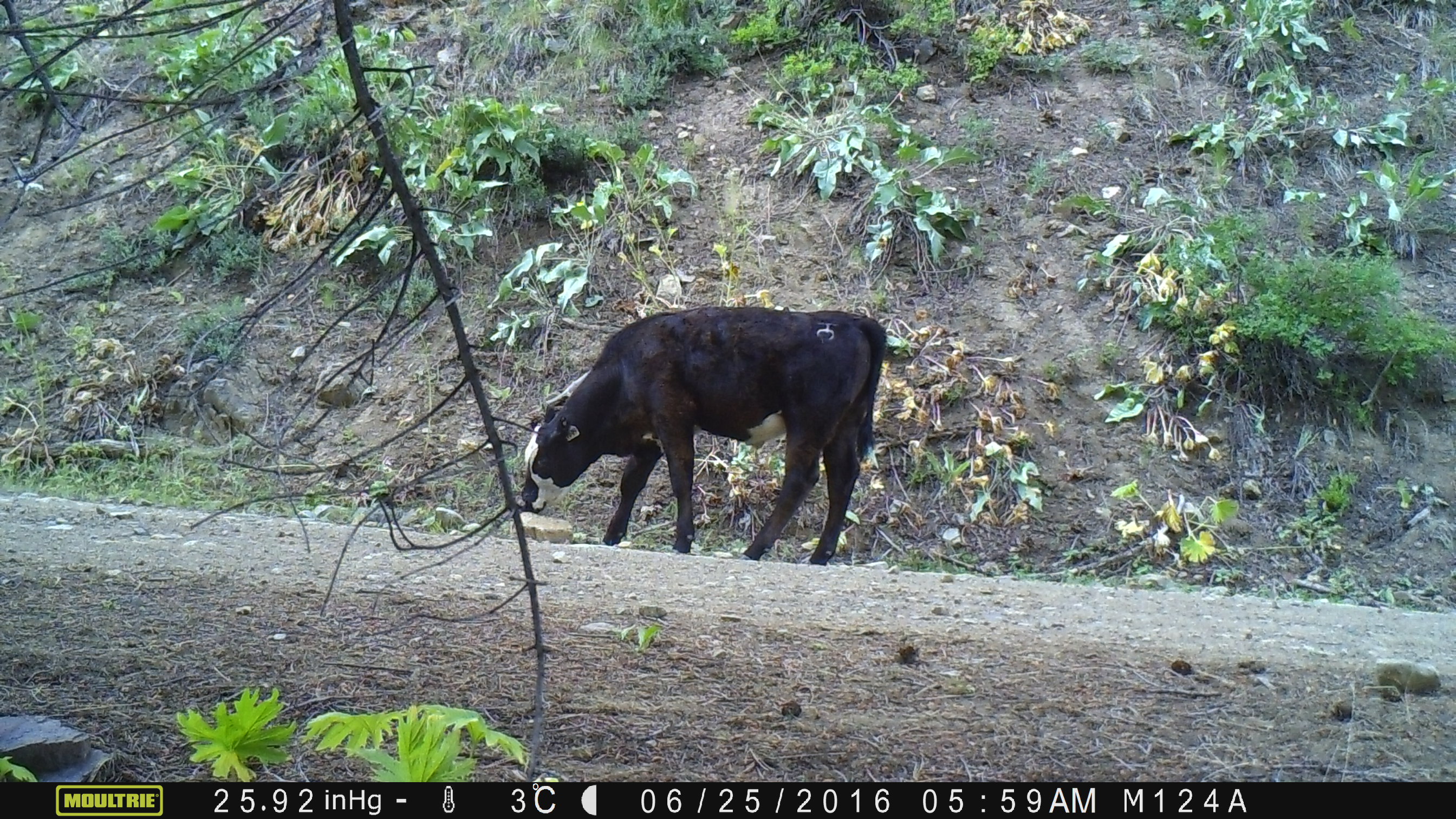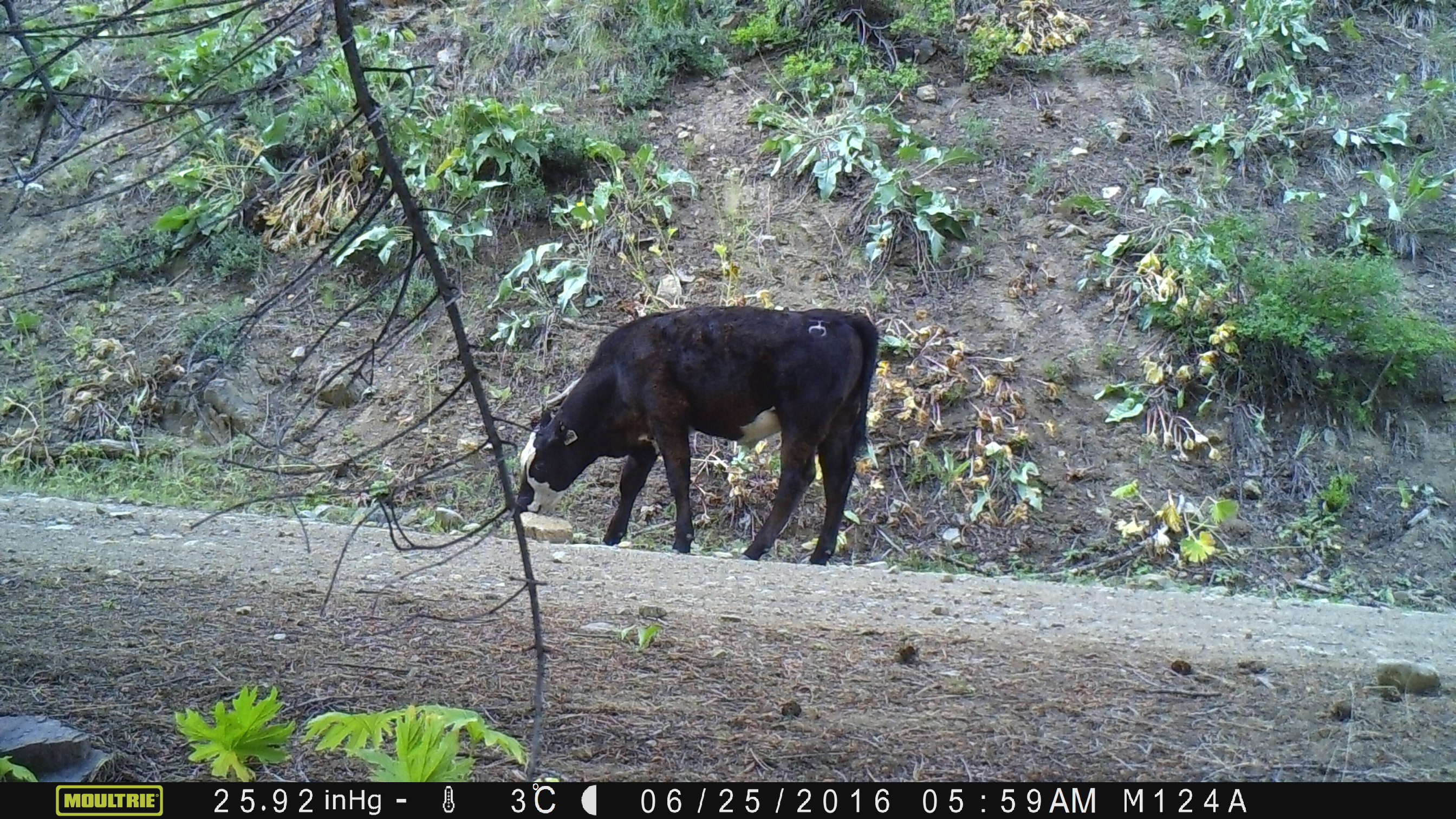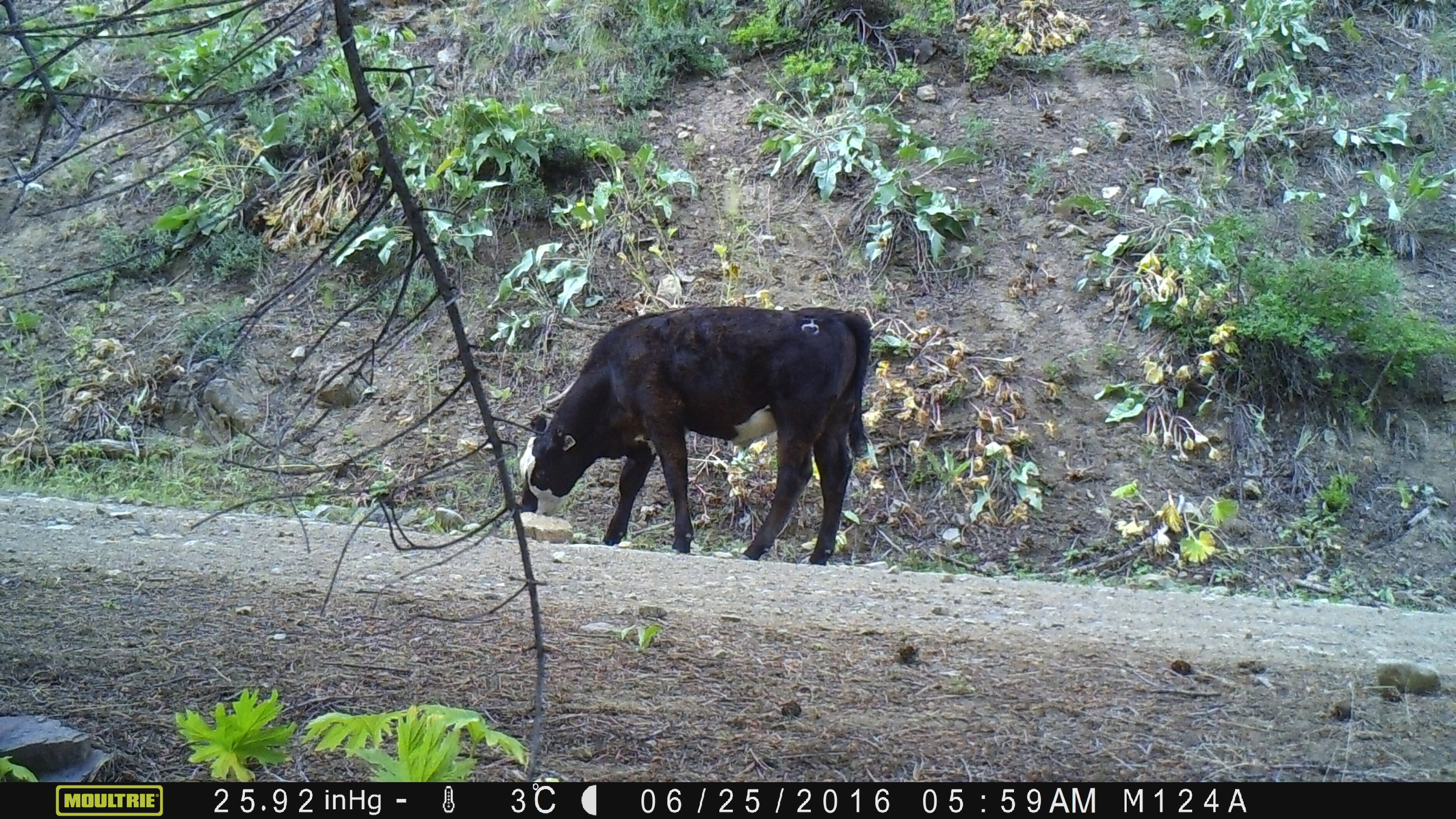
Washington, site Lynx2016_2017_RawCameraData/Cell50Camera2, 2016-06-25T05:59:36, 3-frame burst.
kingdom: Animalia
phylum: Chordata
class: Mammalia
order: Artiodactyla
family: Bovidae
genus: Bos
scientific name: Bos taurus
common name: domestic cattle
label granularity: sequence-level